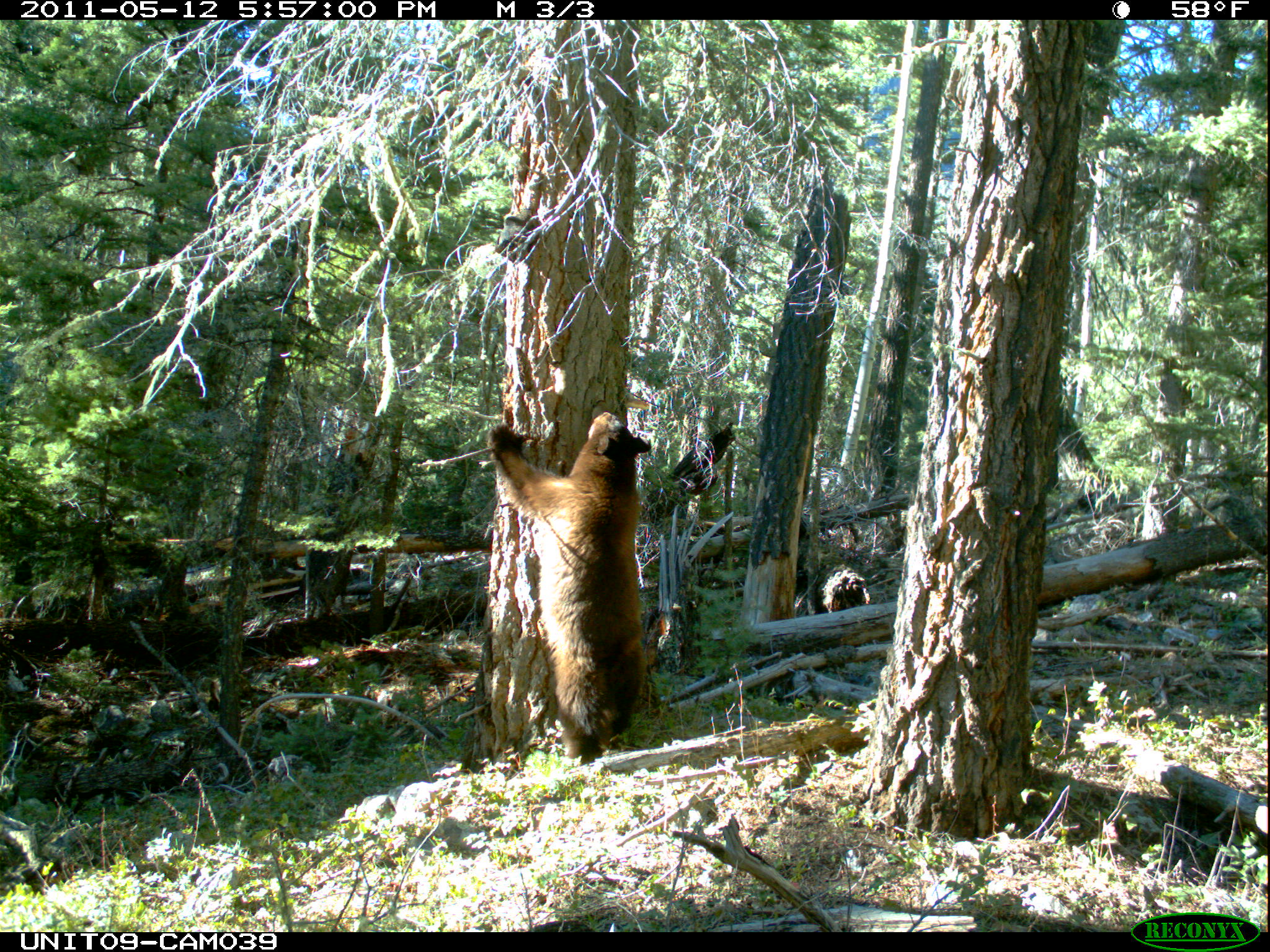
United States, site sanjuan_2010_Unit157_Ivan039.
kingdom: Animalia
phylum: Chordata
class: Mammalia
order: Carnivora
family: Ursidae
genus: Ursus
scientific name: Ursus americanus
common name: american black bear